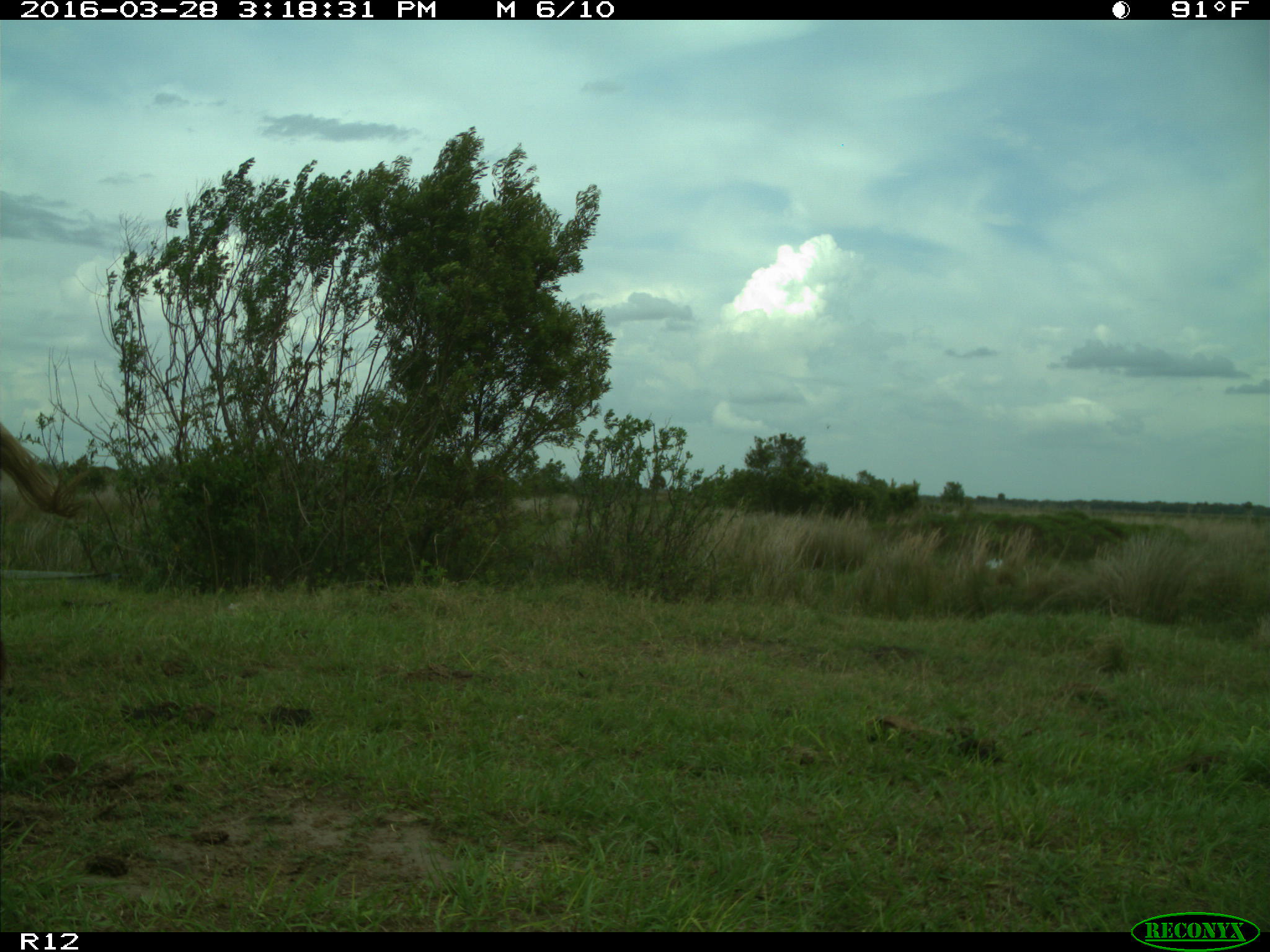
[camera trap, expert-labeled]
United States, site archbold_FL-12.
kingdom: Animalia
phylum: Chordata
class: Mammalia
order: Artiodactyla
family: Bovidae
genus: Bos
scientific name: Bos taurus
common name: domestic cow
Bos taurus (domestic cow).